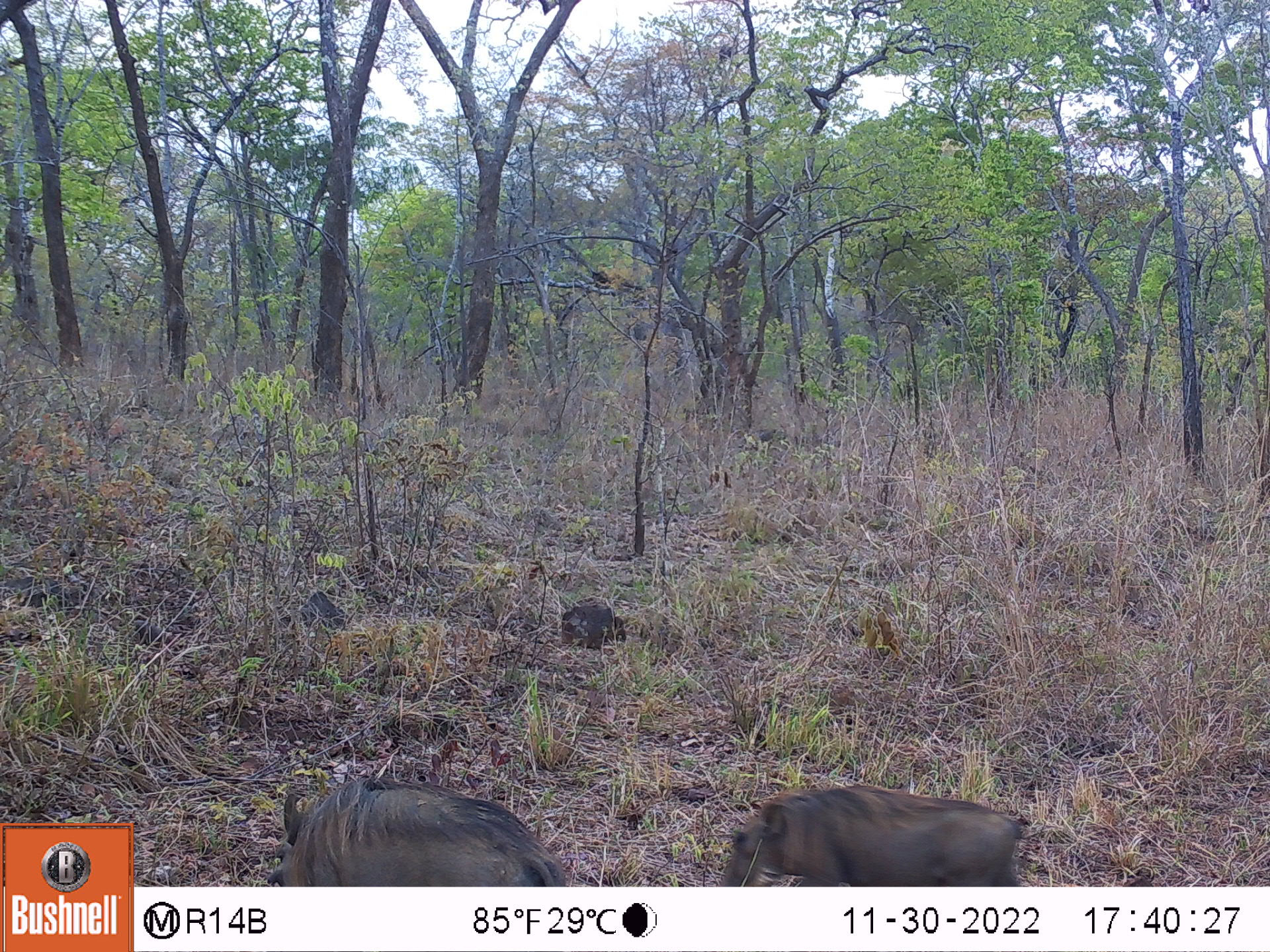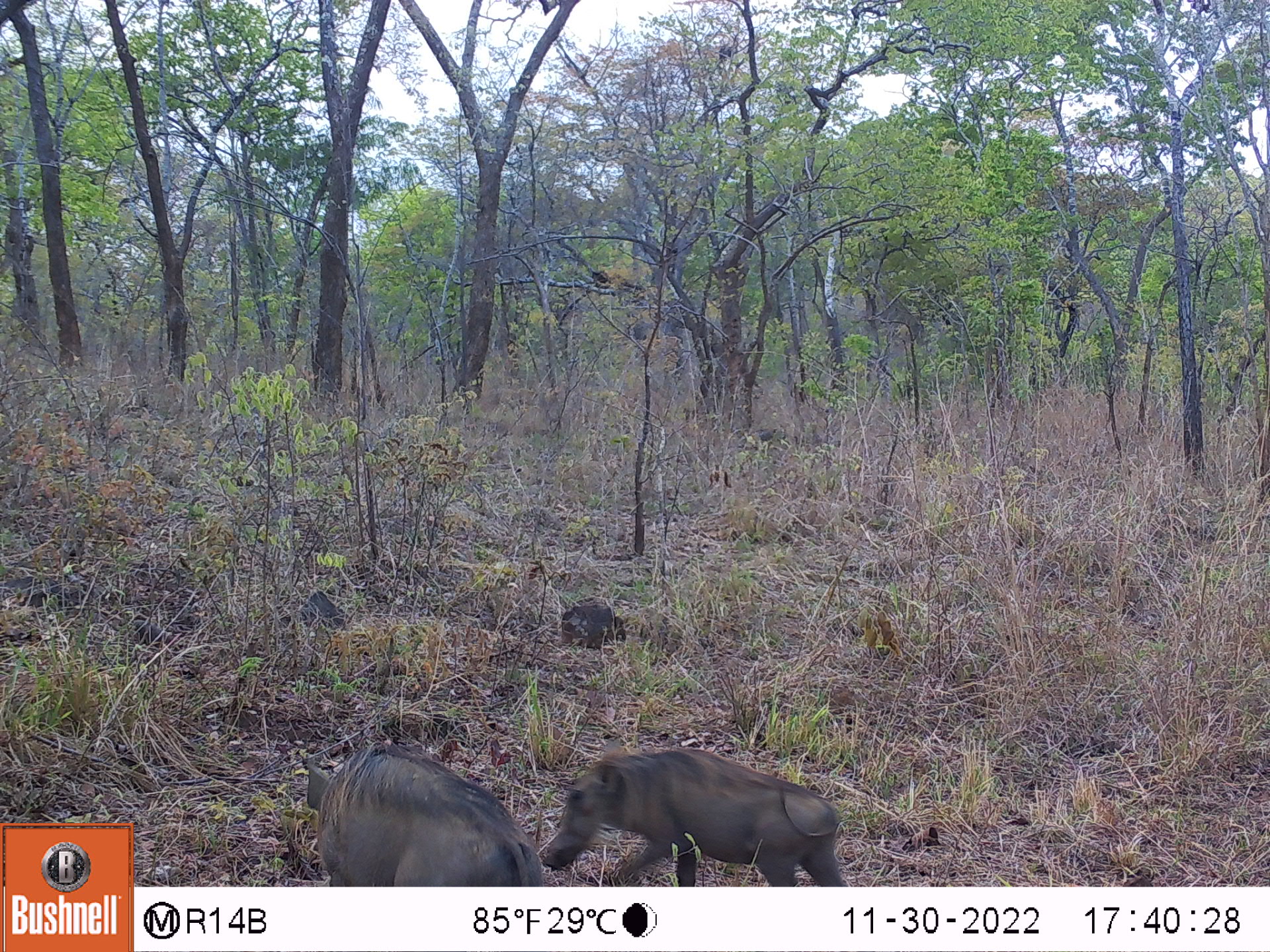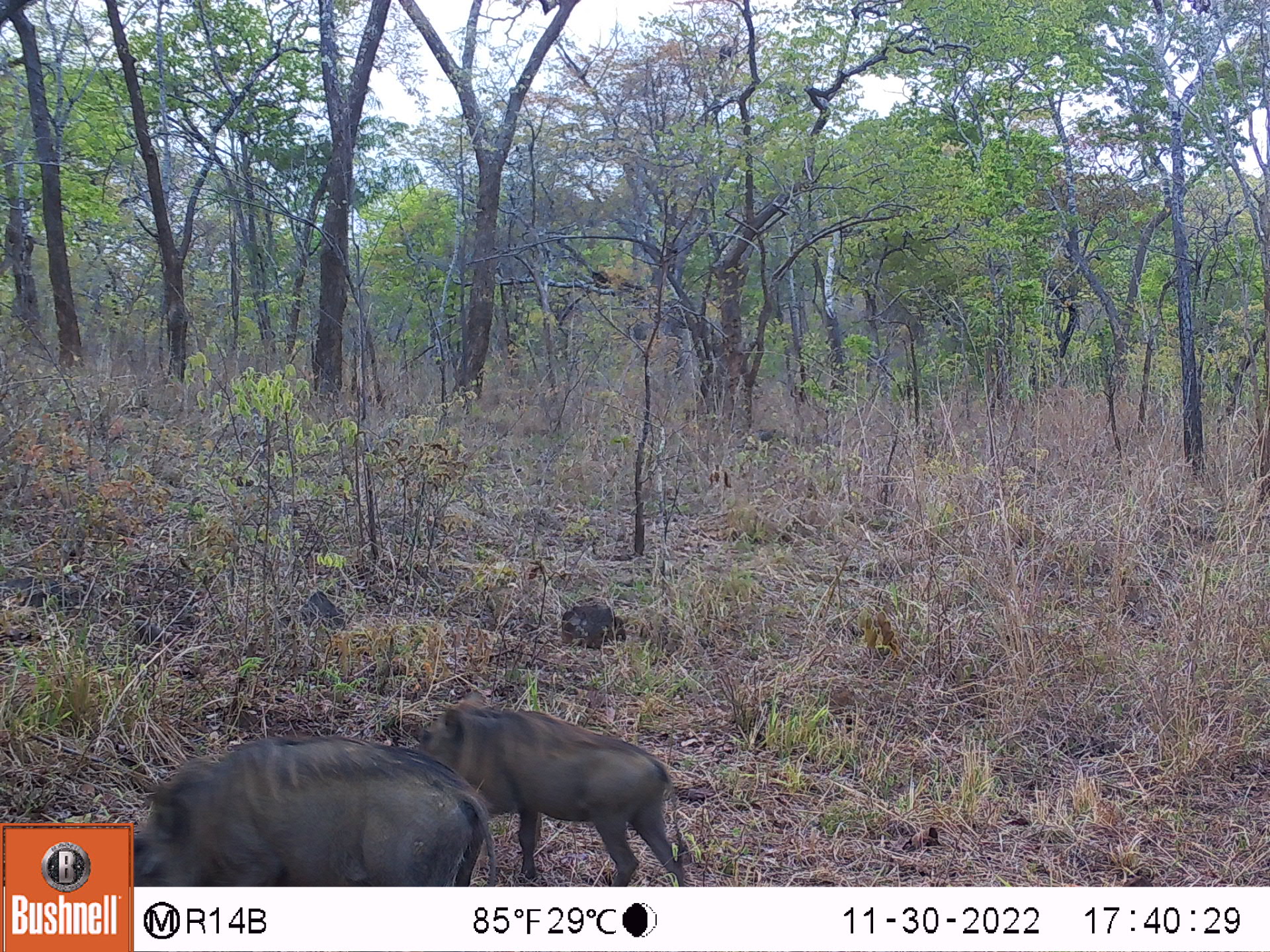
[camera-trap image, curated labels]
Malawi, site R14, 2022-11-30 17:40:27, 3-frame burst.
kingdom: Animalia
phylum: Chordata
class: Mammalia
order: Artiodactyla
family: Suidae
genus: Phacochoerus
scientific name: Phacochoerus africanus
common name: common warthog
Common warthog (Phacochoerus africanus), count 2.